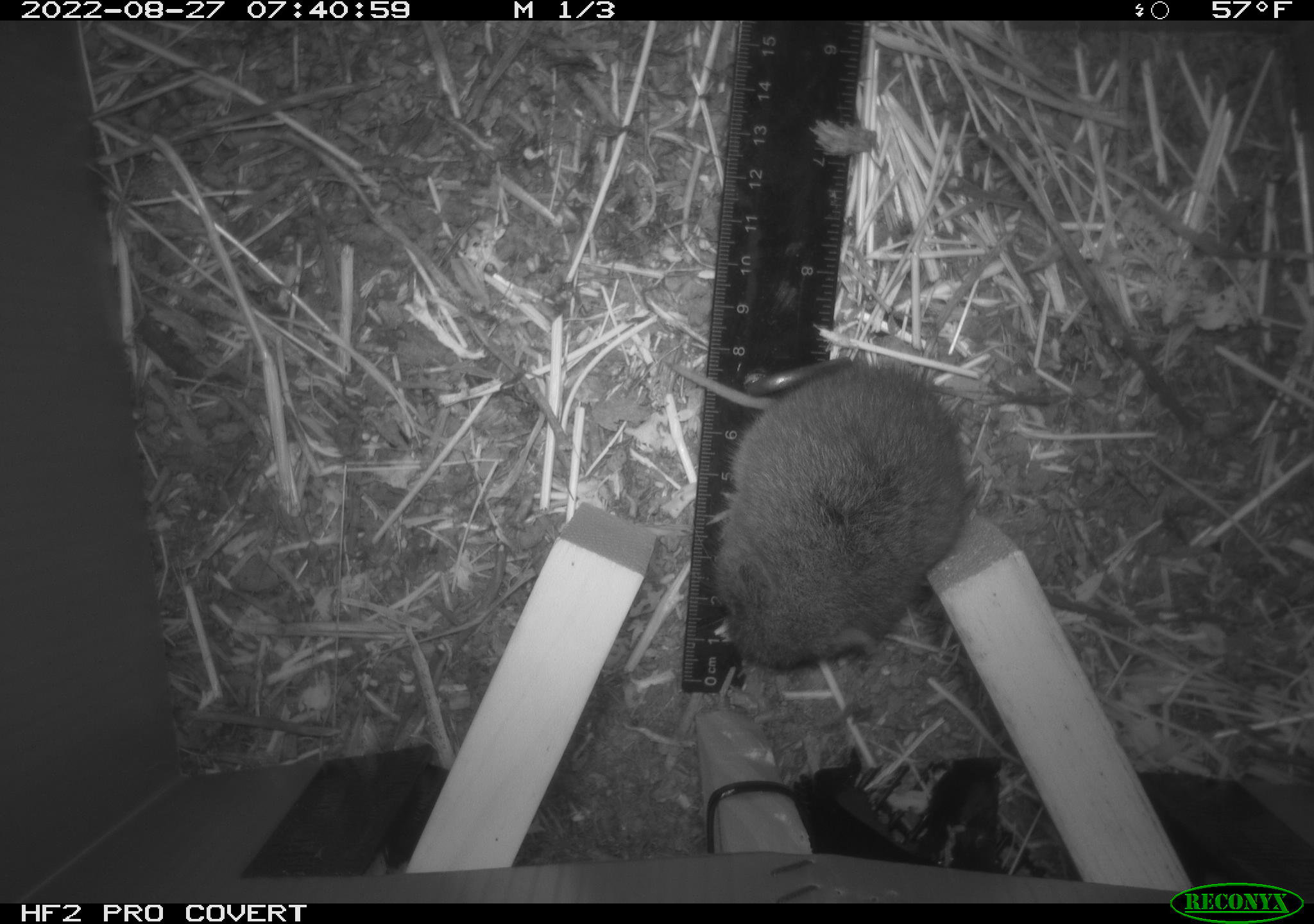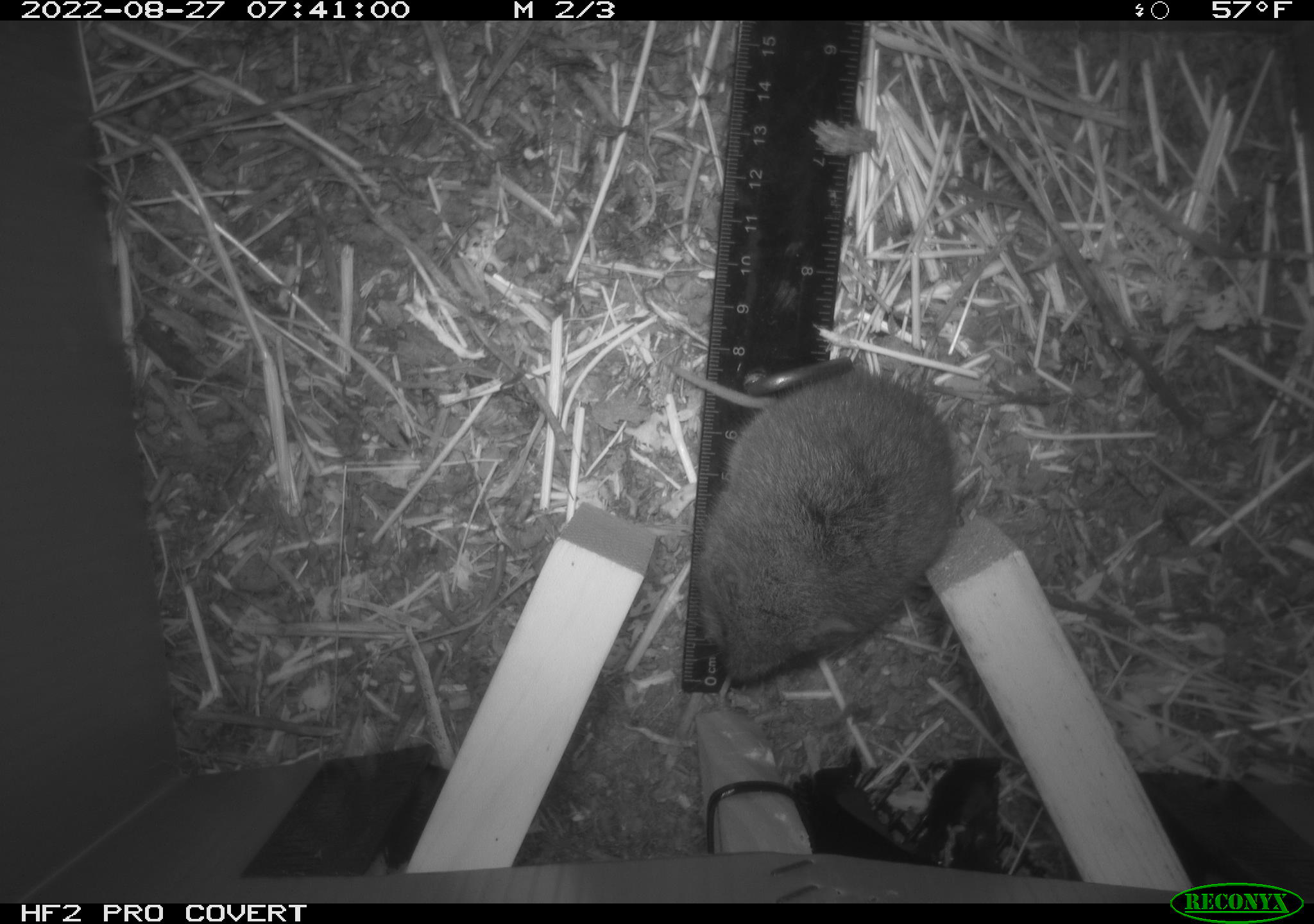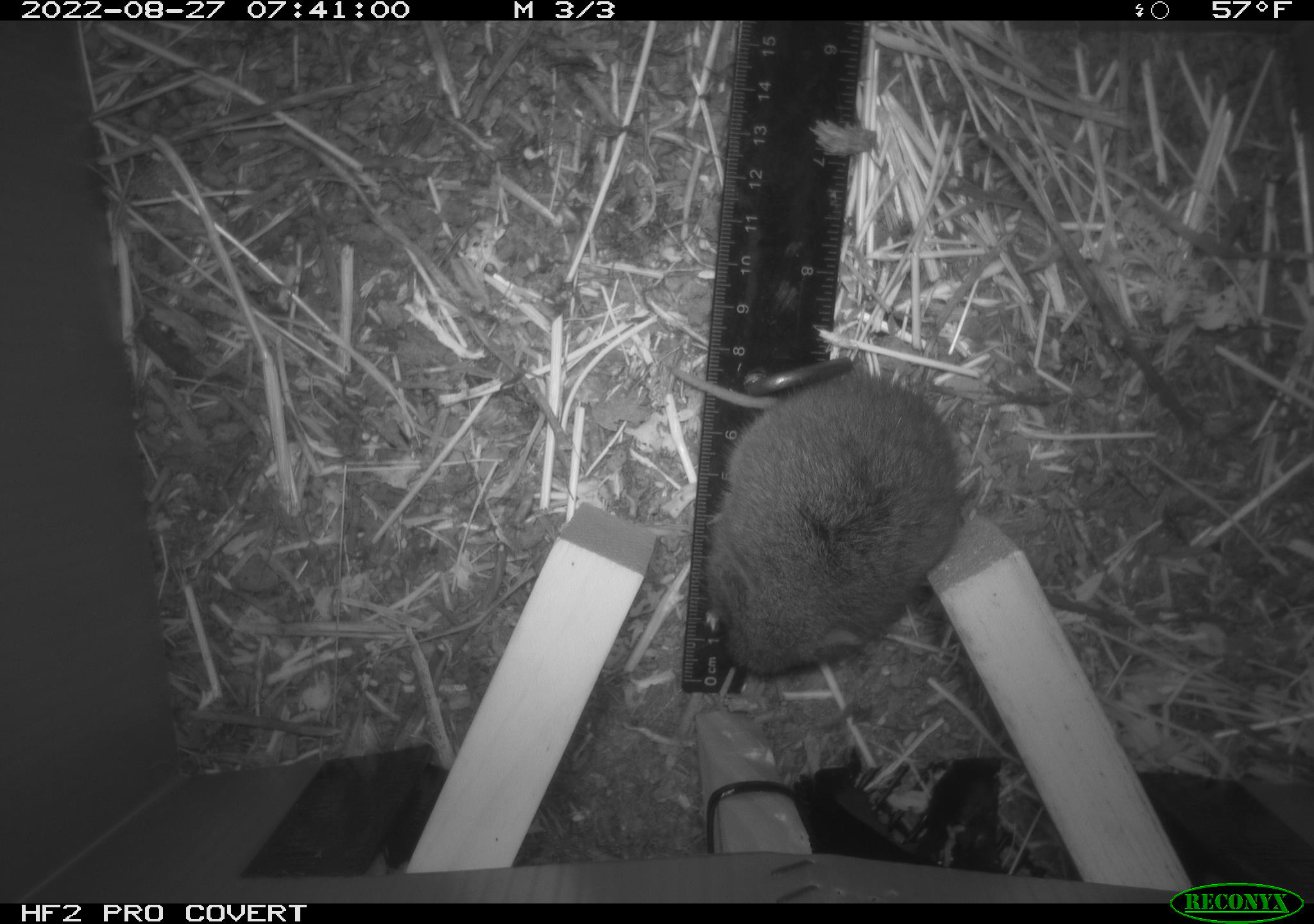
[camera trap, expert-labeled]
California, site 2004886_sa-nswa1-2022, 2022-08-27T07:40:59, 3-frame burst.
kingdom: Animalia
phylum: Chordata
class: Mammalia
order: Rodentia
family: Cricetidae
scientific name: Cricetidae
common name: hamsters, voles, lemmings, and allies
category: cricetidae family